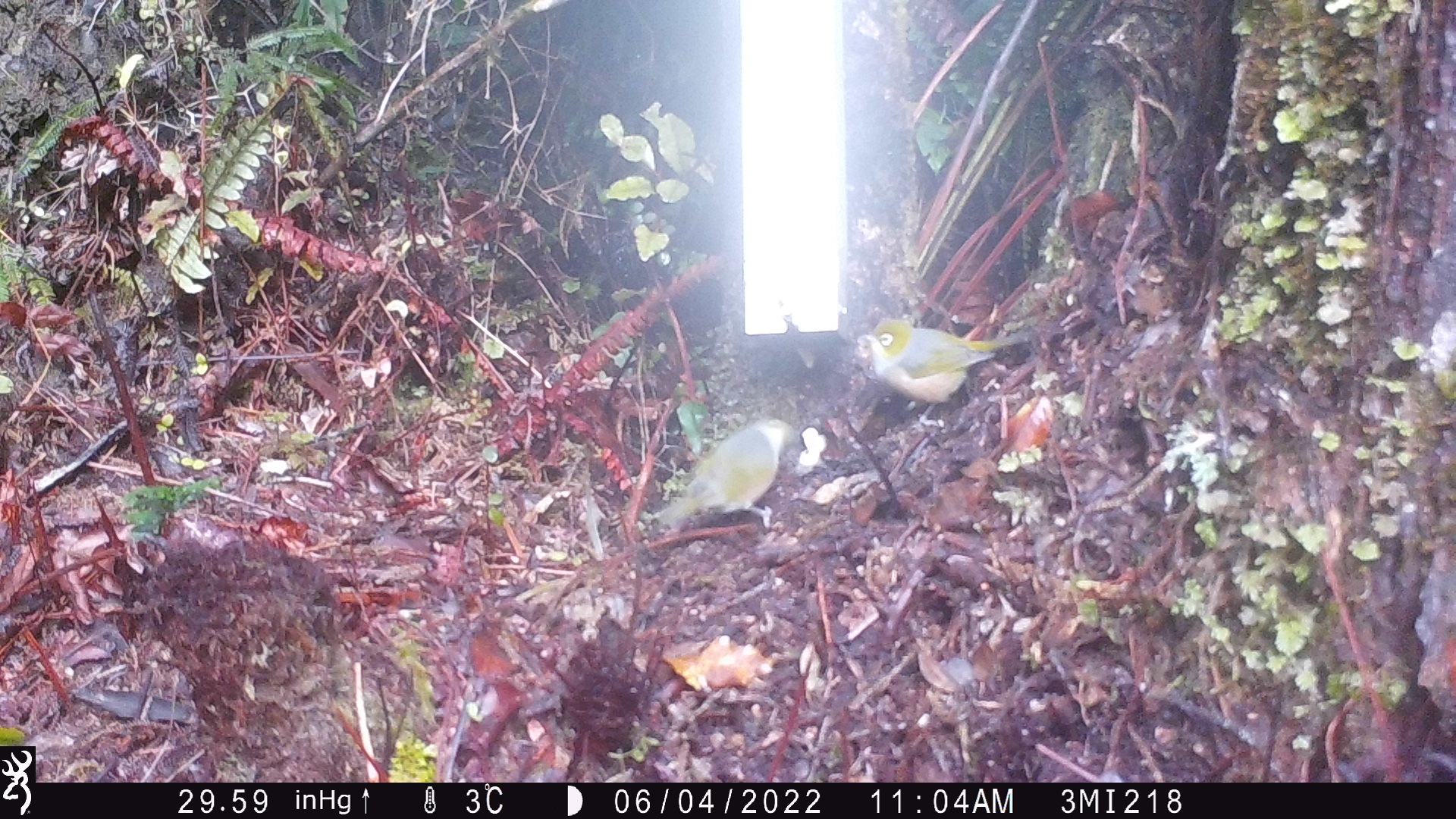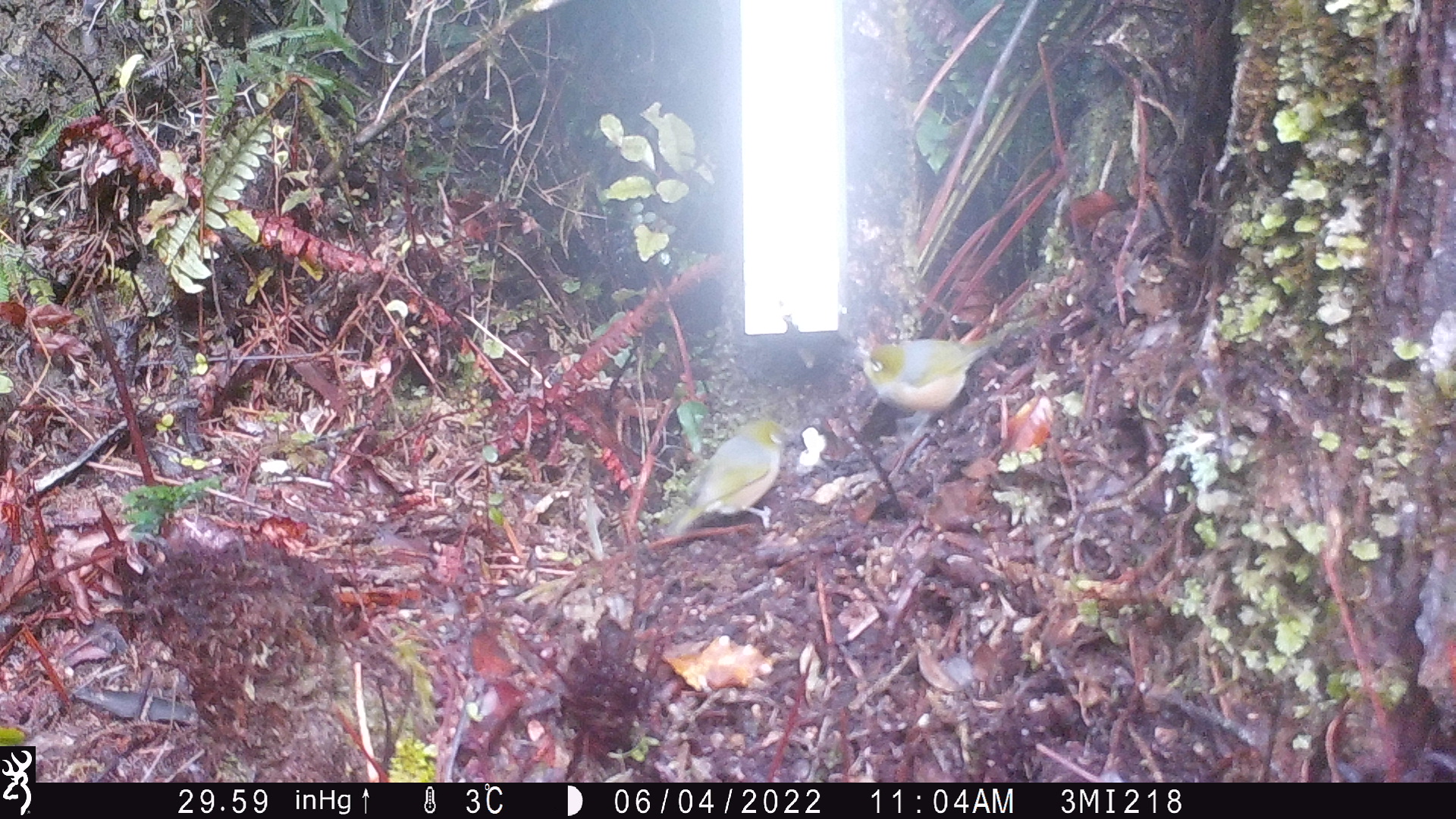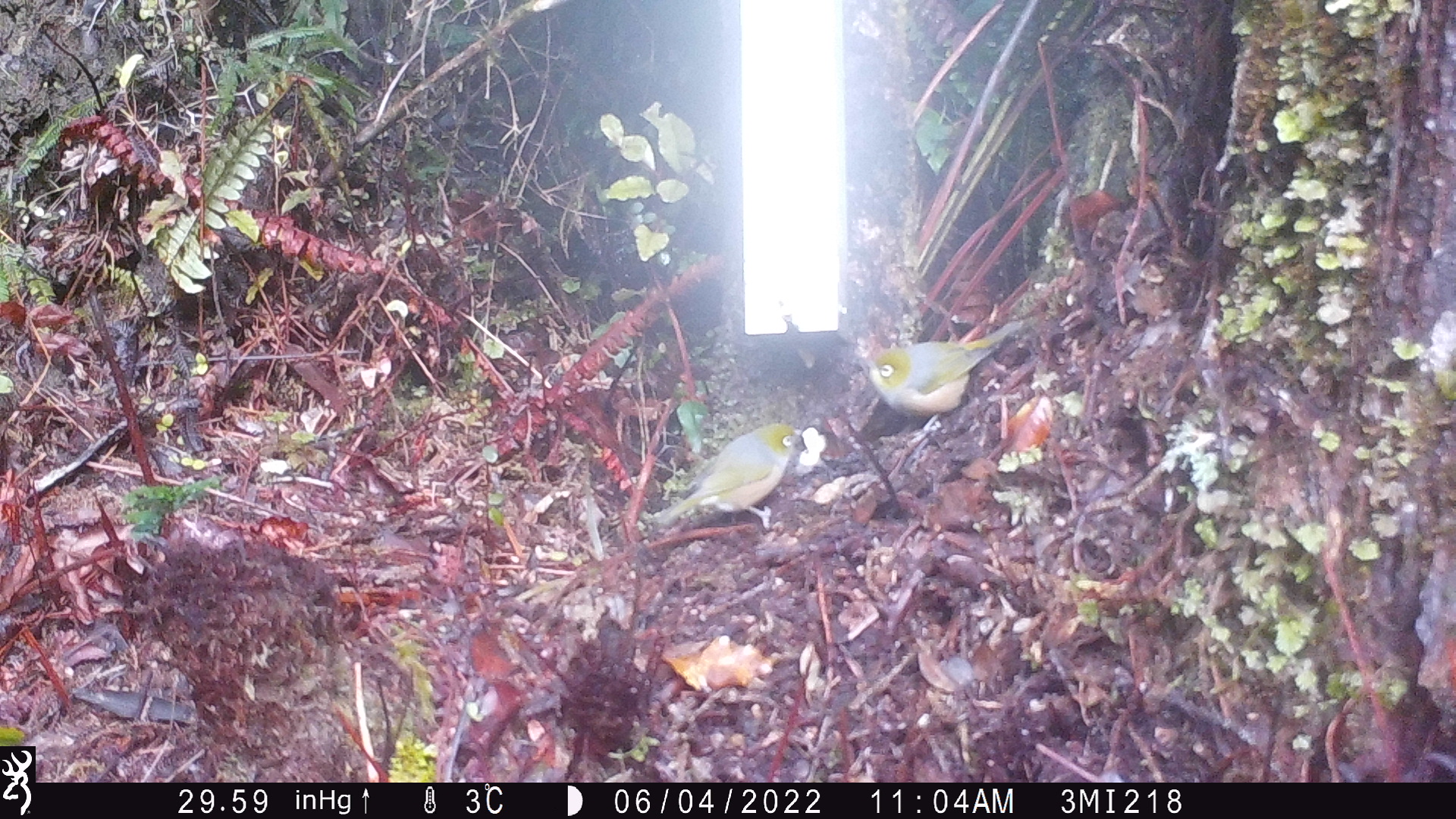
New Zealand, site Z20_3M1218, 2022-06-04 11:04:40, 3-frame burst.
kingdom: Animalia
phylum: Chordata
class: Aves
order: Passeriformes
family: Zosteropidae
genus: Zosterops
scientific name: Zosterops lateralis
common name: silvereye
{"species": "silvereye (Zosterops lateralis)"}